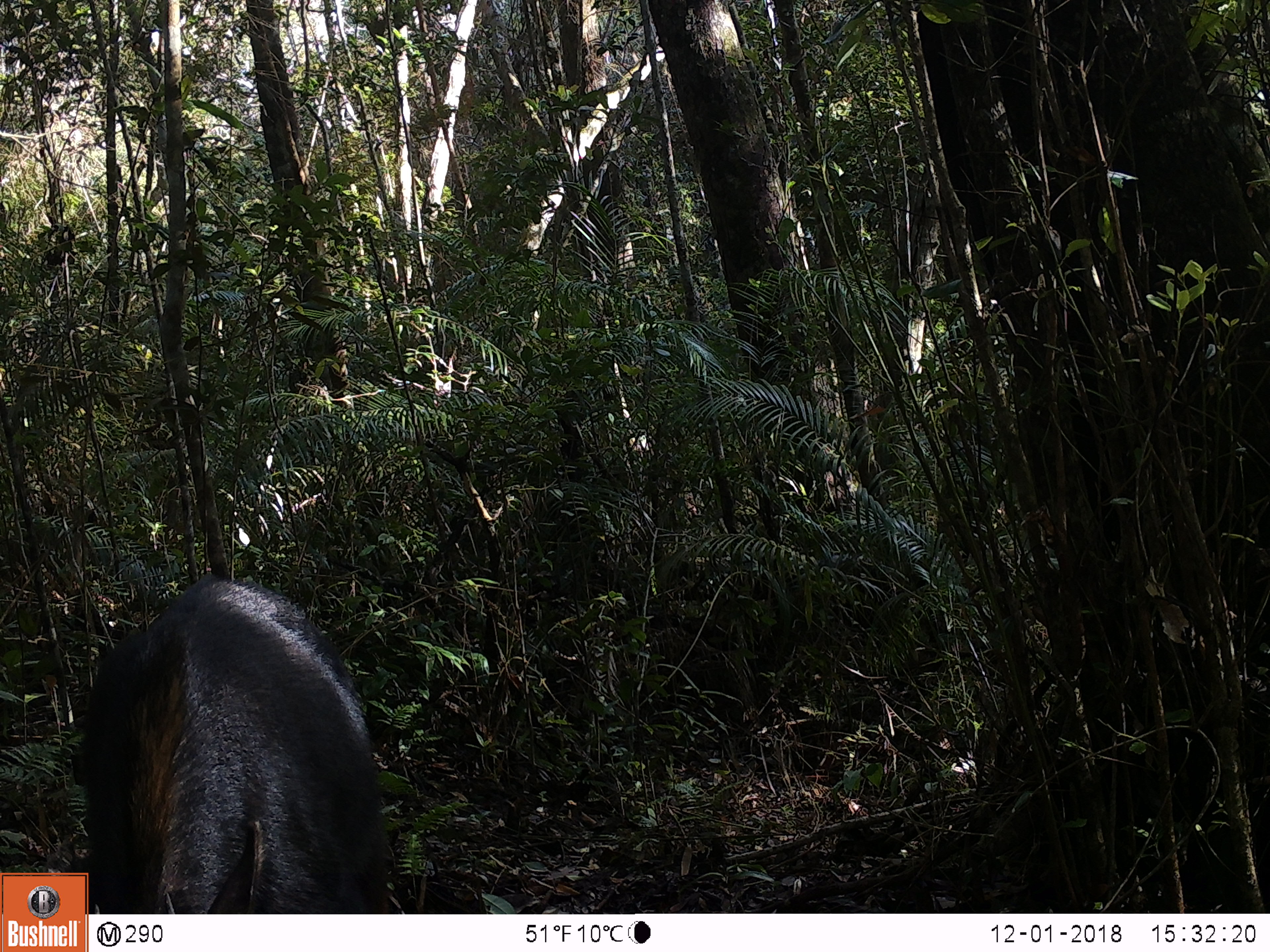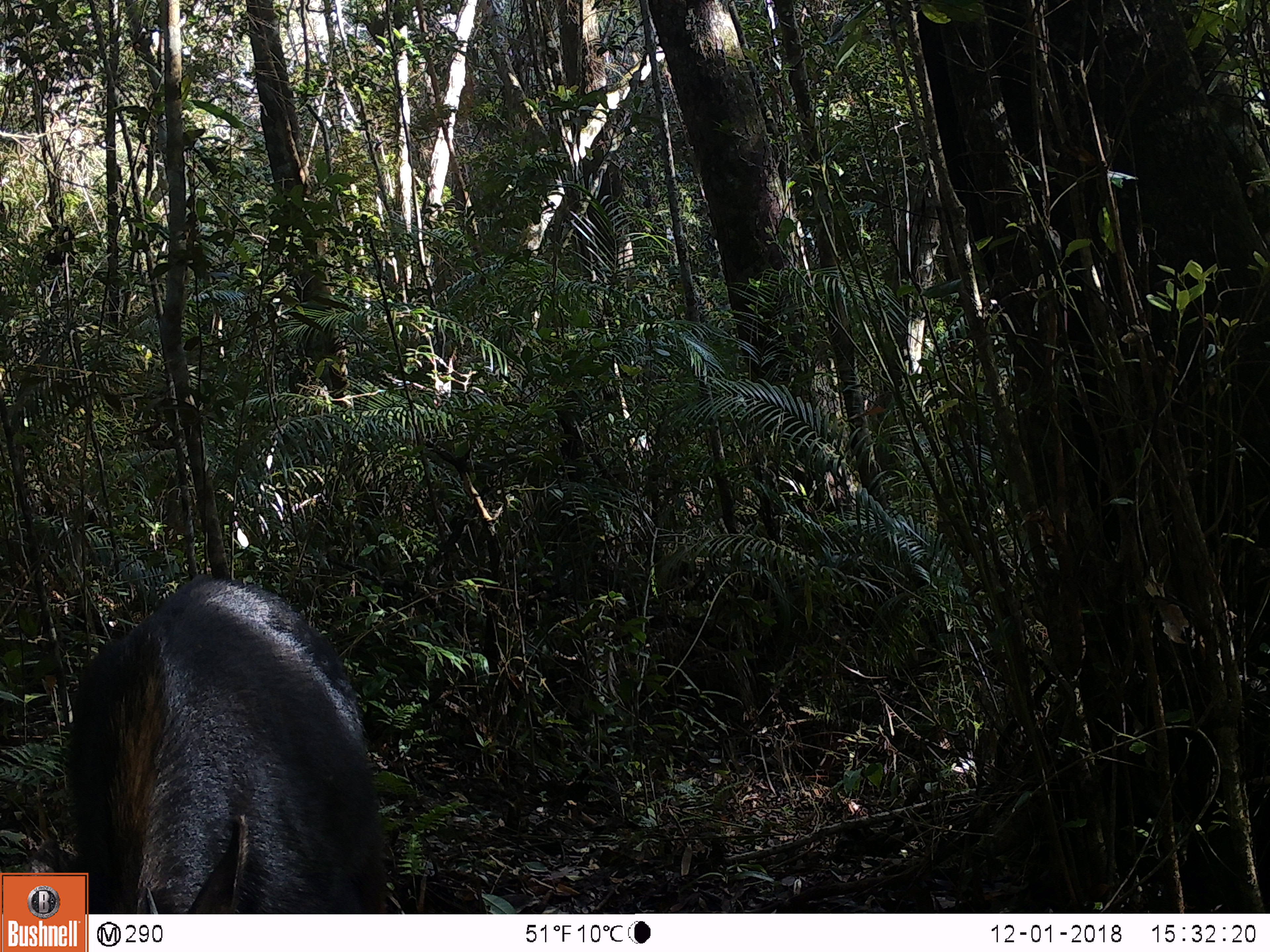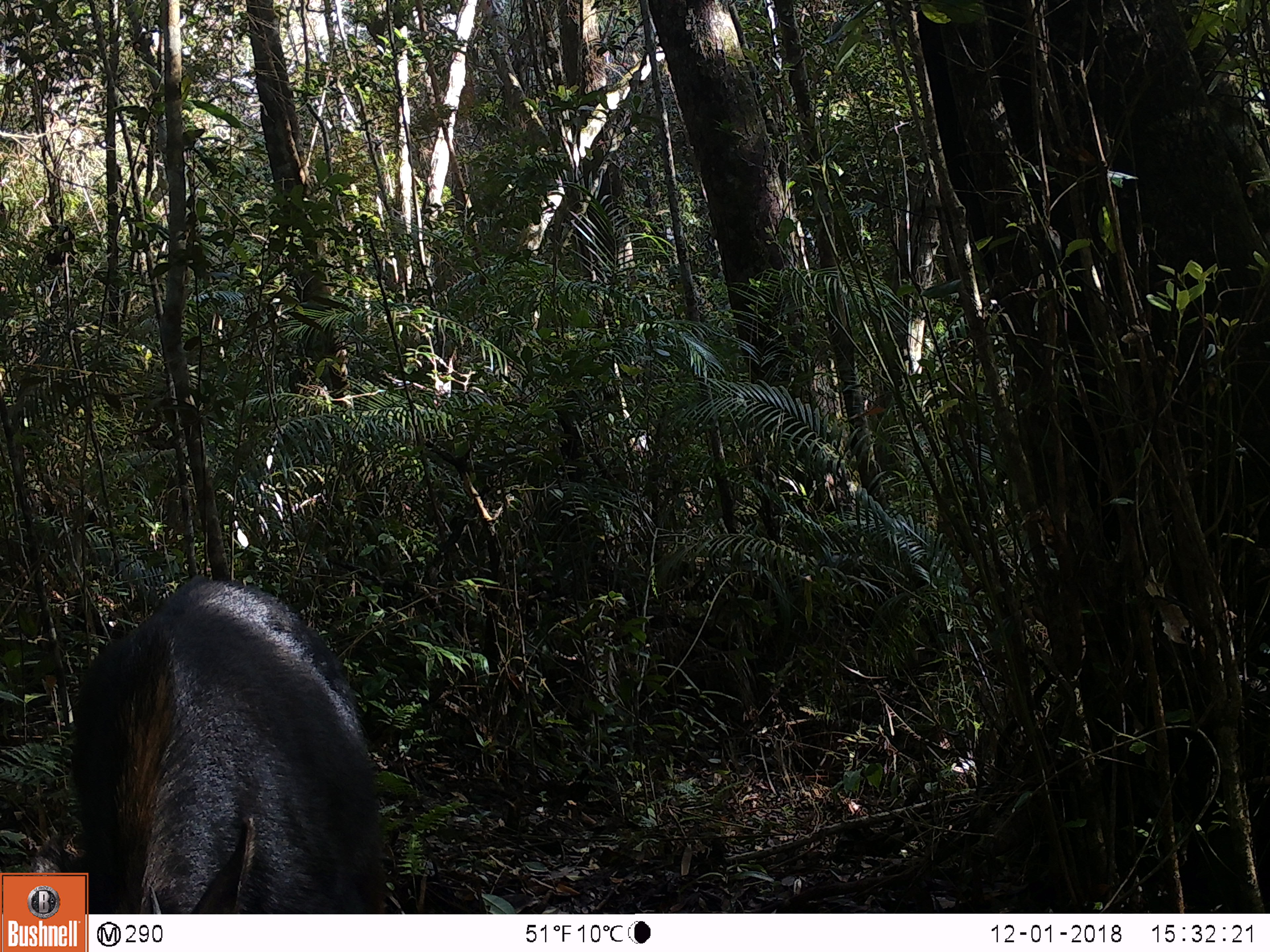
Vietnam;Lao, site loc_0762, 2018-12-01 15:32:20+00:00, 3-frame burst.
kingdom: Animalia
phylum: Chordata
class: Mammalia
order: Artiodactyla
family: Bovidae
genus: Capricornis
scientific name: Capricornis sumatraensis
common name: chinese serow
Chinese serow (Capricornis sumatraensis). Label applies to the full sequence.